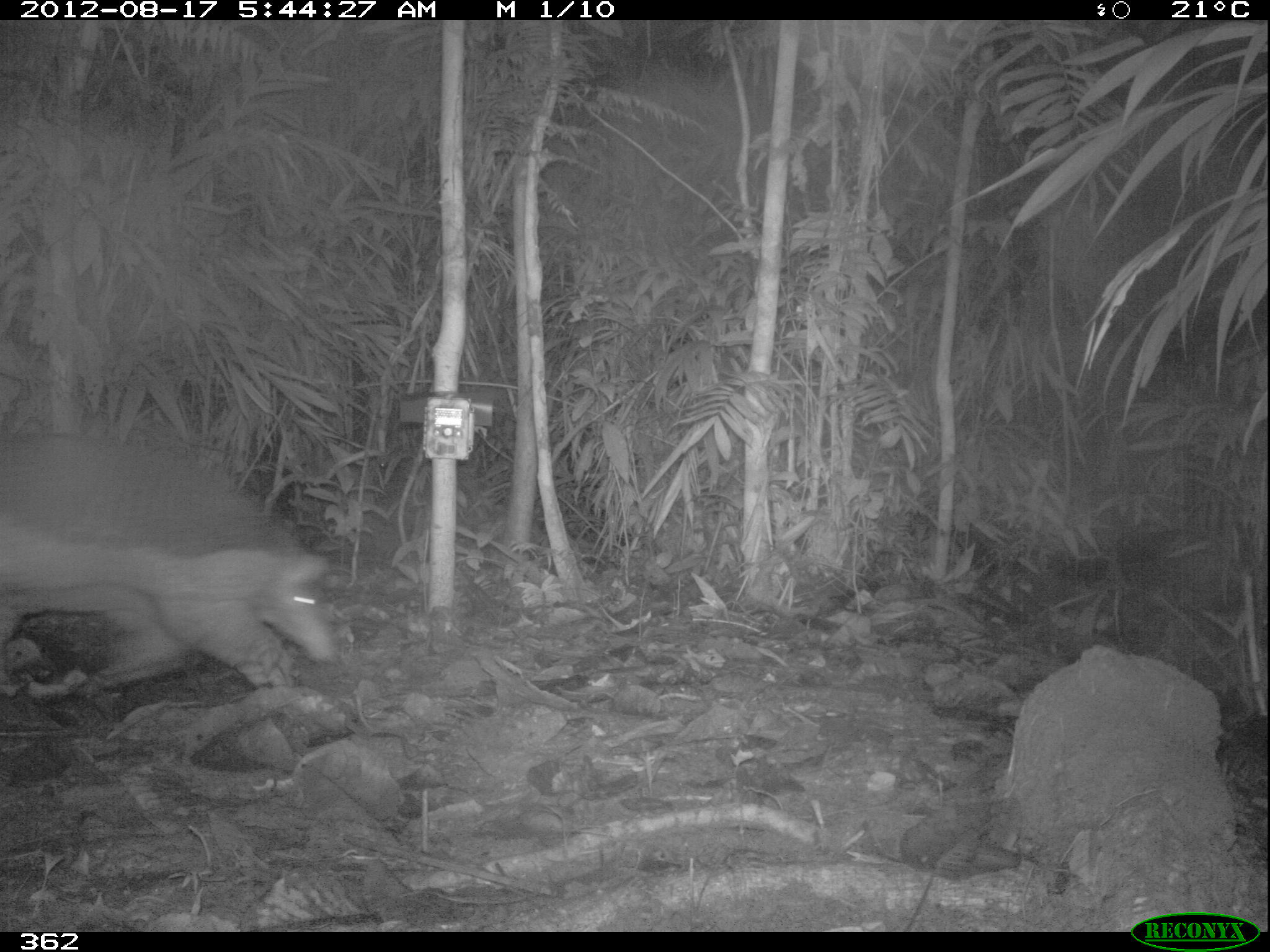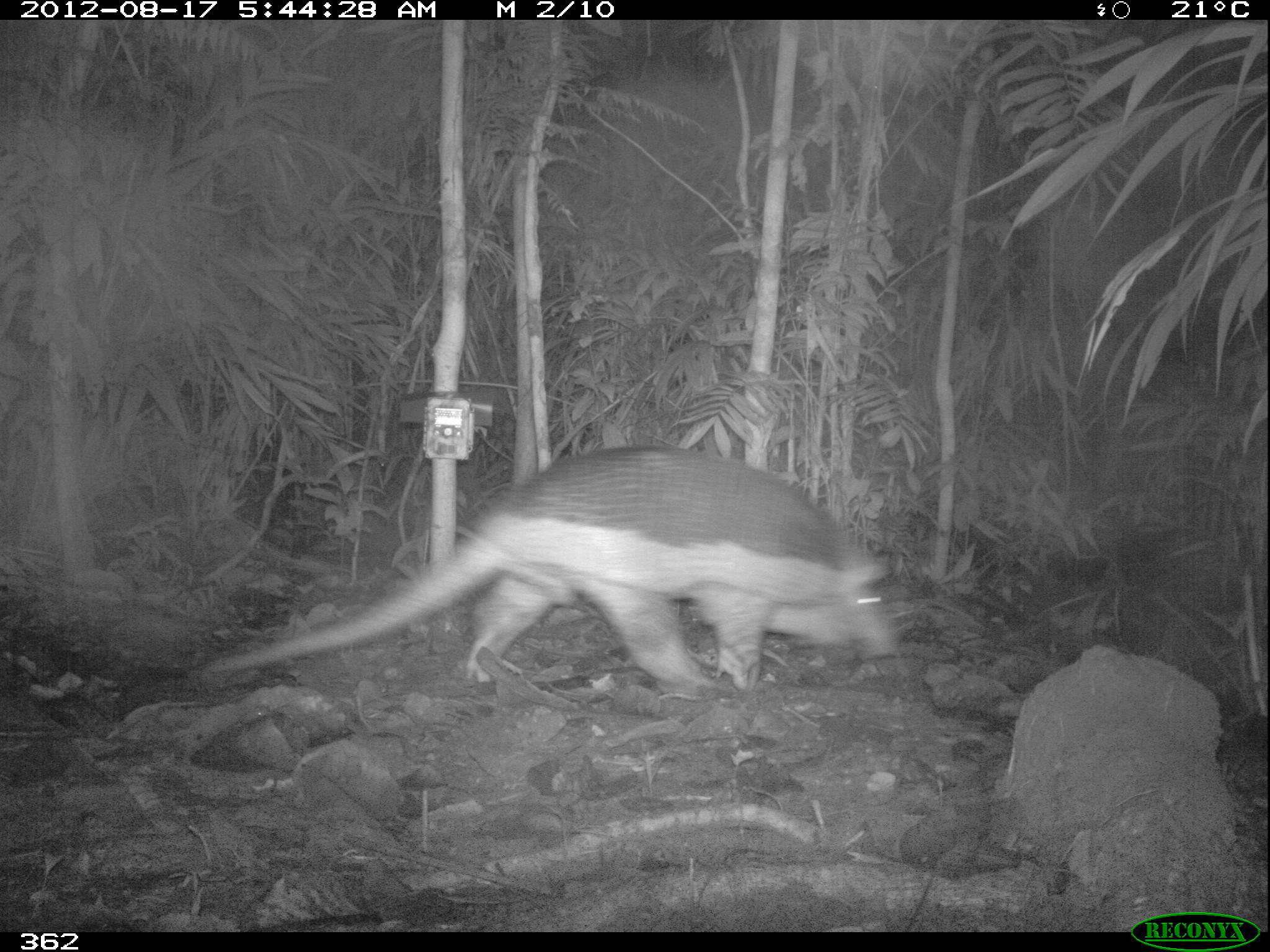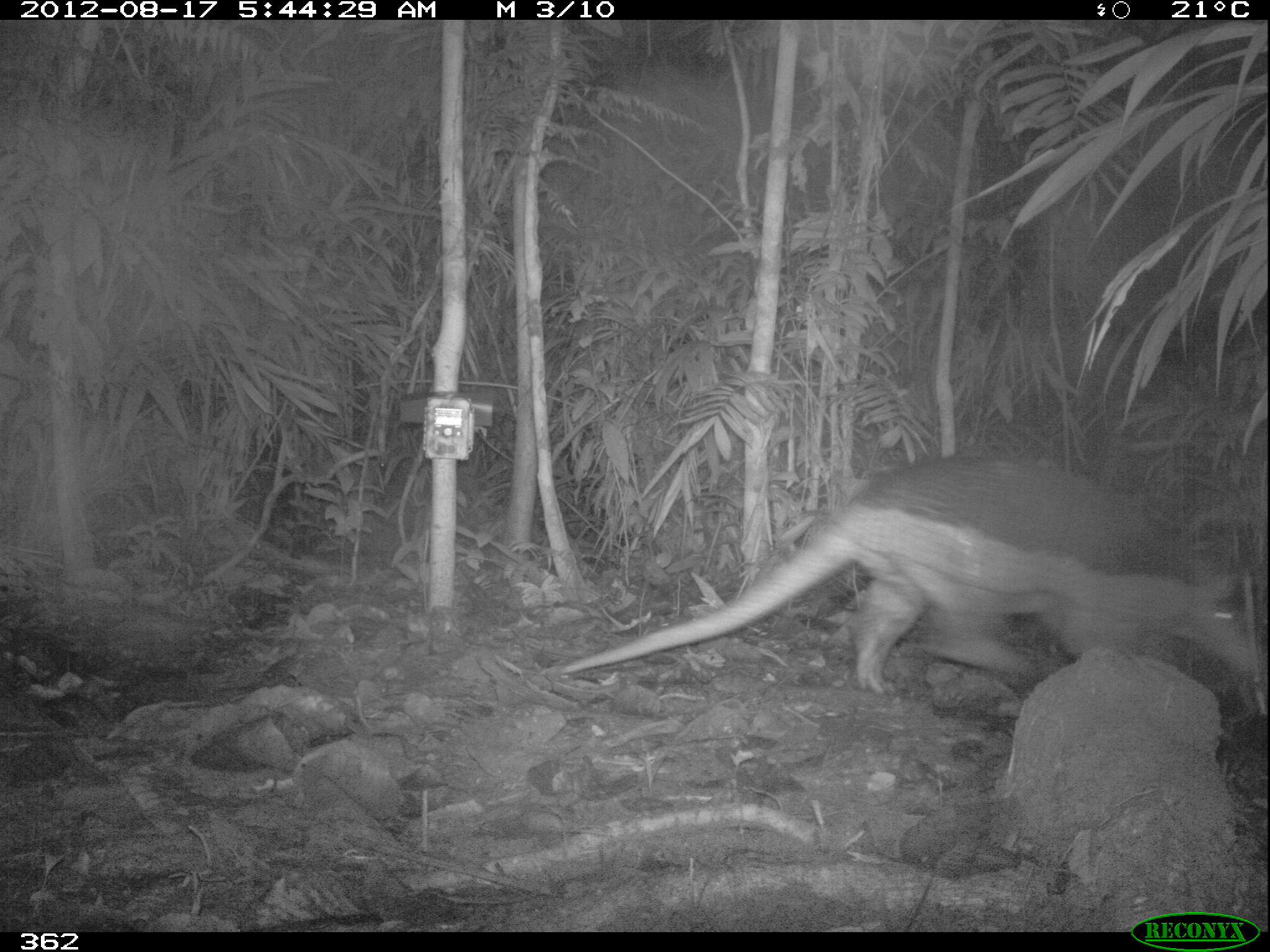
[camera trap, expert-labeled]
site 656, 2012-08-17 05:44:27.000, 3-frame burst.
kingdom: Animalia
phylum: Chordata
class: Mammalia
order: Cingulata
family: Chlamyphoridae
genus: Priodontes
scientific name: Priodontes maximus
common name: giant armadillo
Priodontes maximus (giant armadillo).